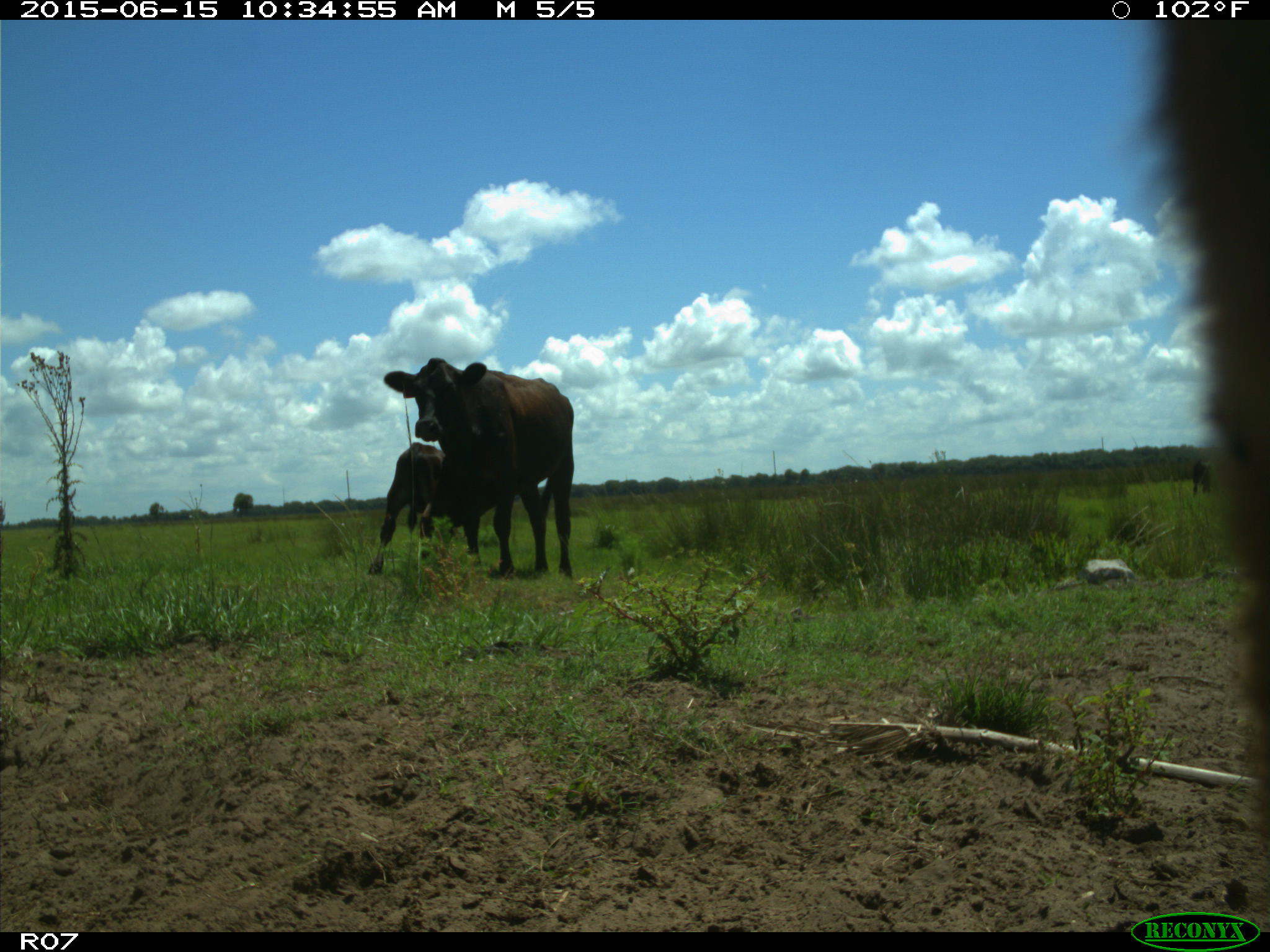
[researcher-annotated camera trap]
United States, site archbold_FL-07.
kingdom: Animalia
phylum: Chordata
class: Mammalia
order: Artiodactyla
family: Bovidae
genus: Bos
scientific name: Bos taurus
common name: domestic cow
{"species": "Bos taurus (domestic cow)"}